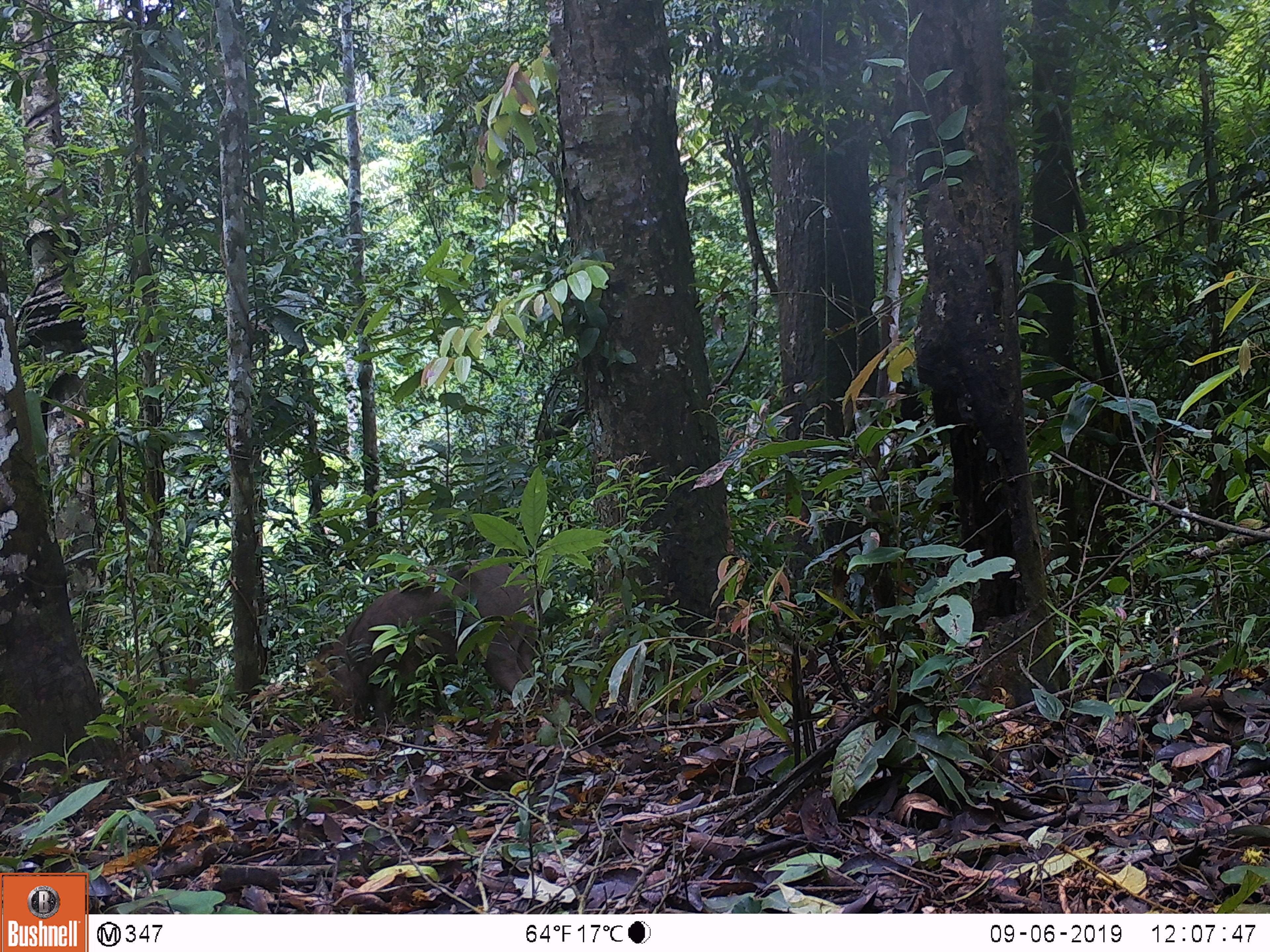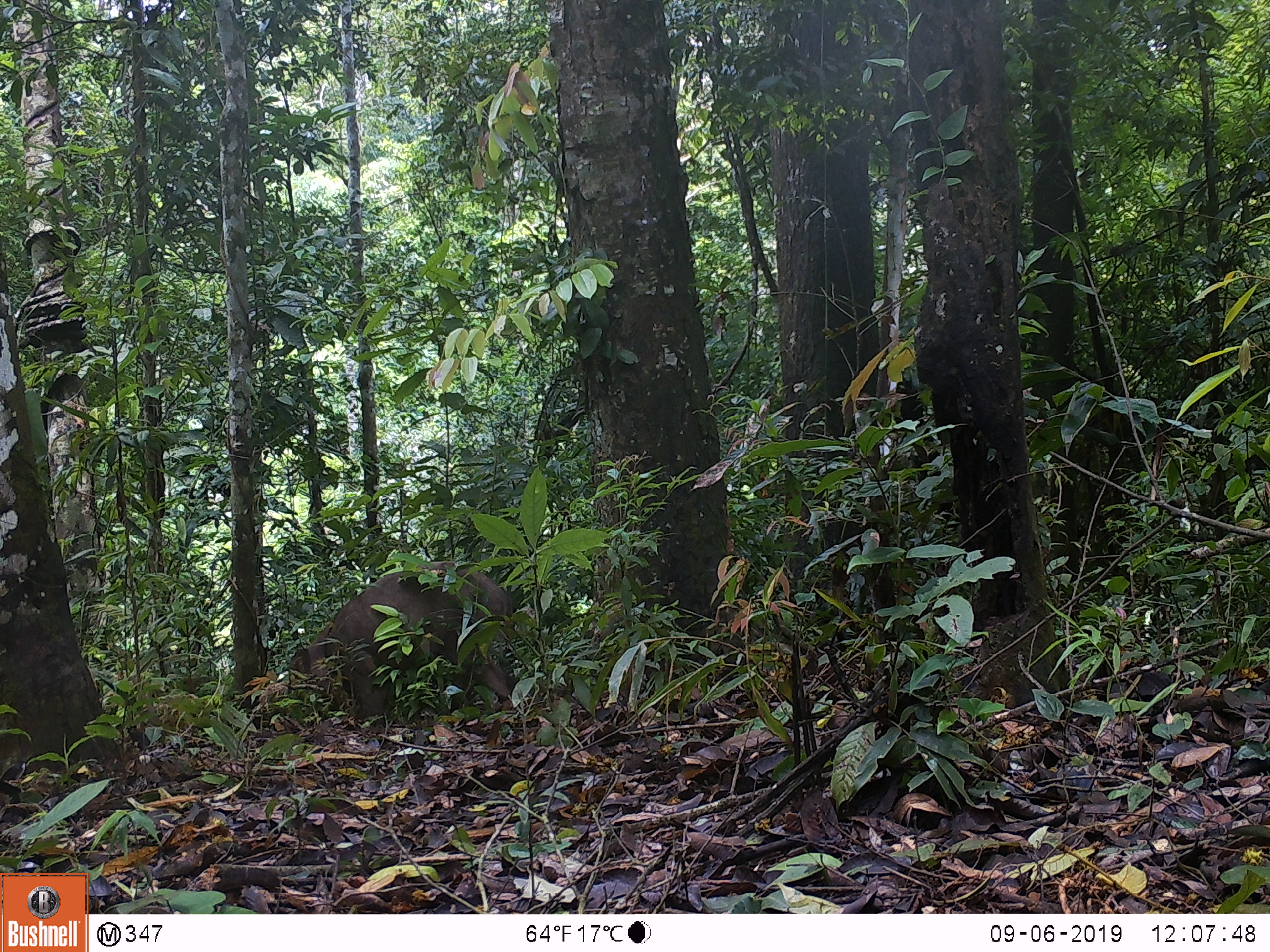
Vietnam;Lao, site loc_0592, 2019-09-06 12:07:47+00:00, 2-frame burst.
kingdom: Animalia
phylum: Chordata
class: Mammalia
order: Artiodactyla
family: Suidae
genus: Sus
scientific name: Sus scrofa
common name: eurasian wild pig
Eurasian wild pig (Sus scrofa). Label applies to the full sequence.